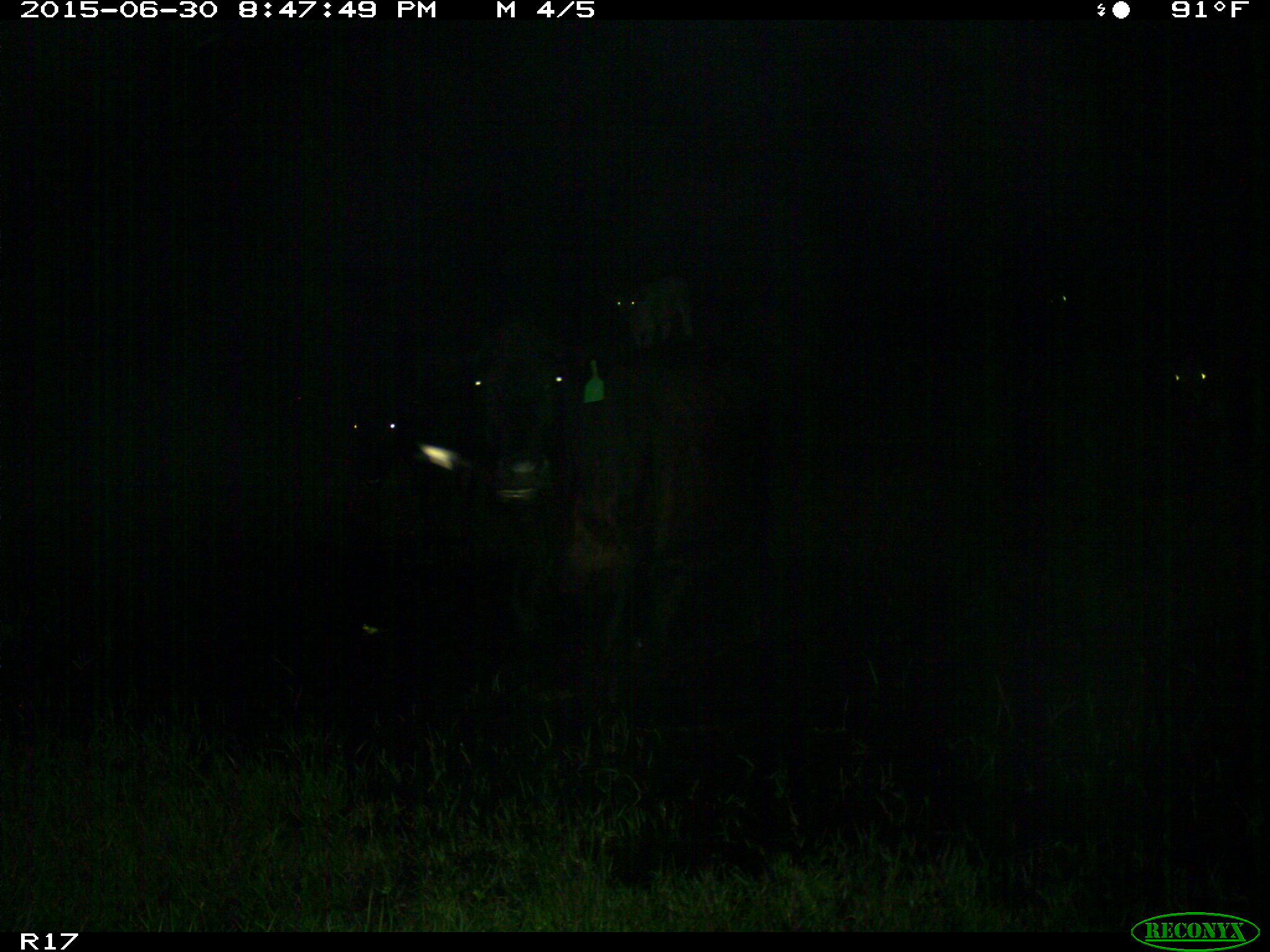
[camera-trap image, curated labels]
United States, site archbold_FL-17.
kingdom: Animalia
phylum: Chordata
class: Mammalia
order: Artiodactyla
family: Bovidae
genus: Bos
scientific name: Bos taurus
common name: domestic cow